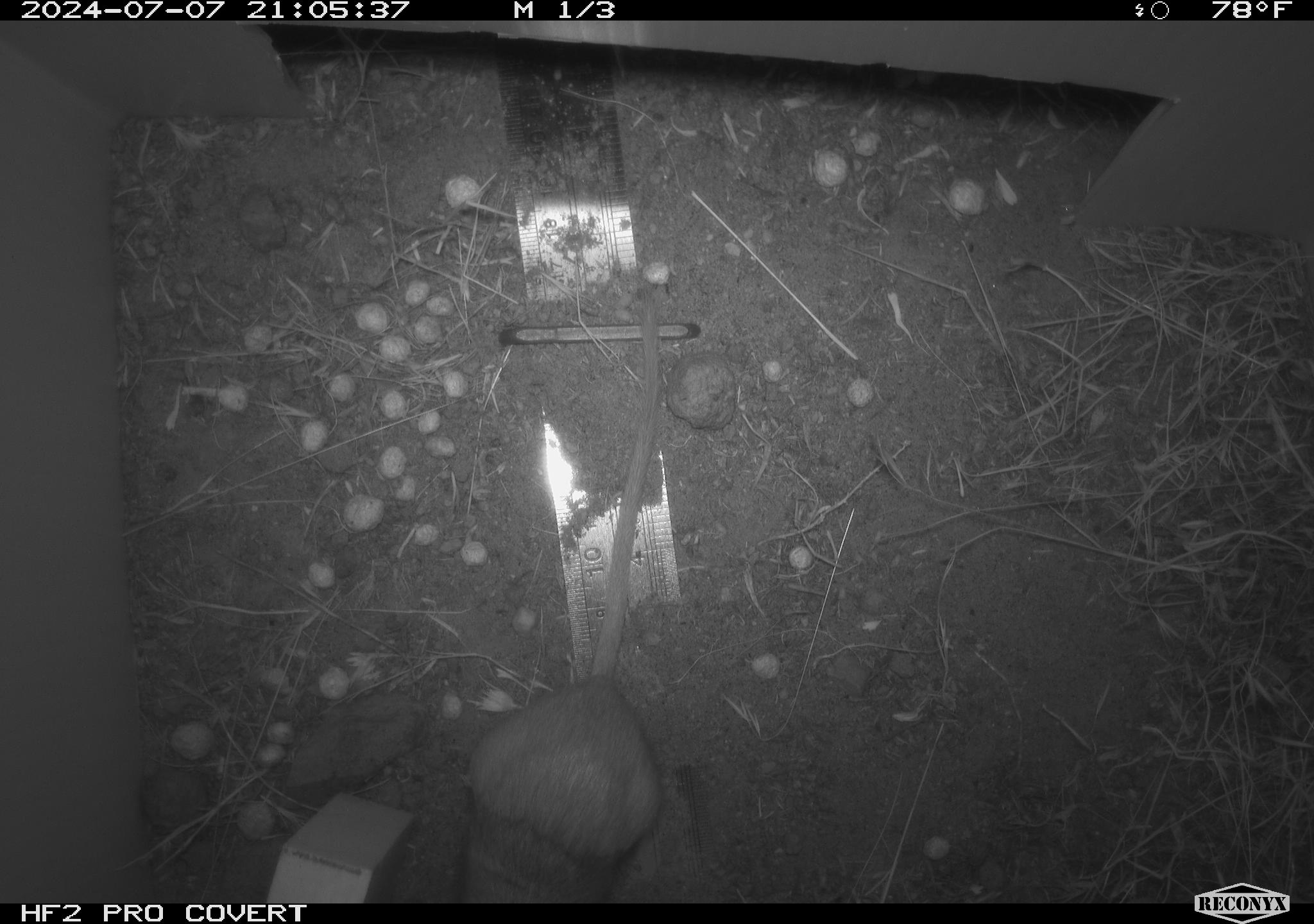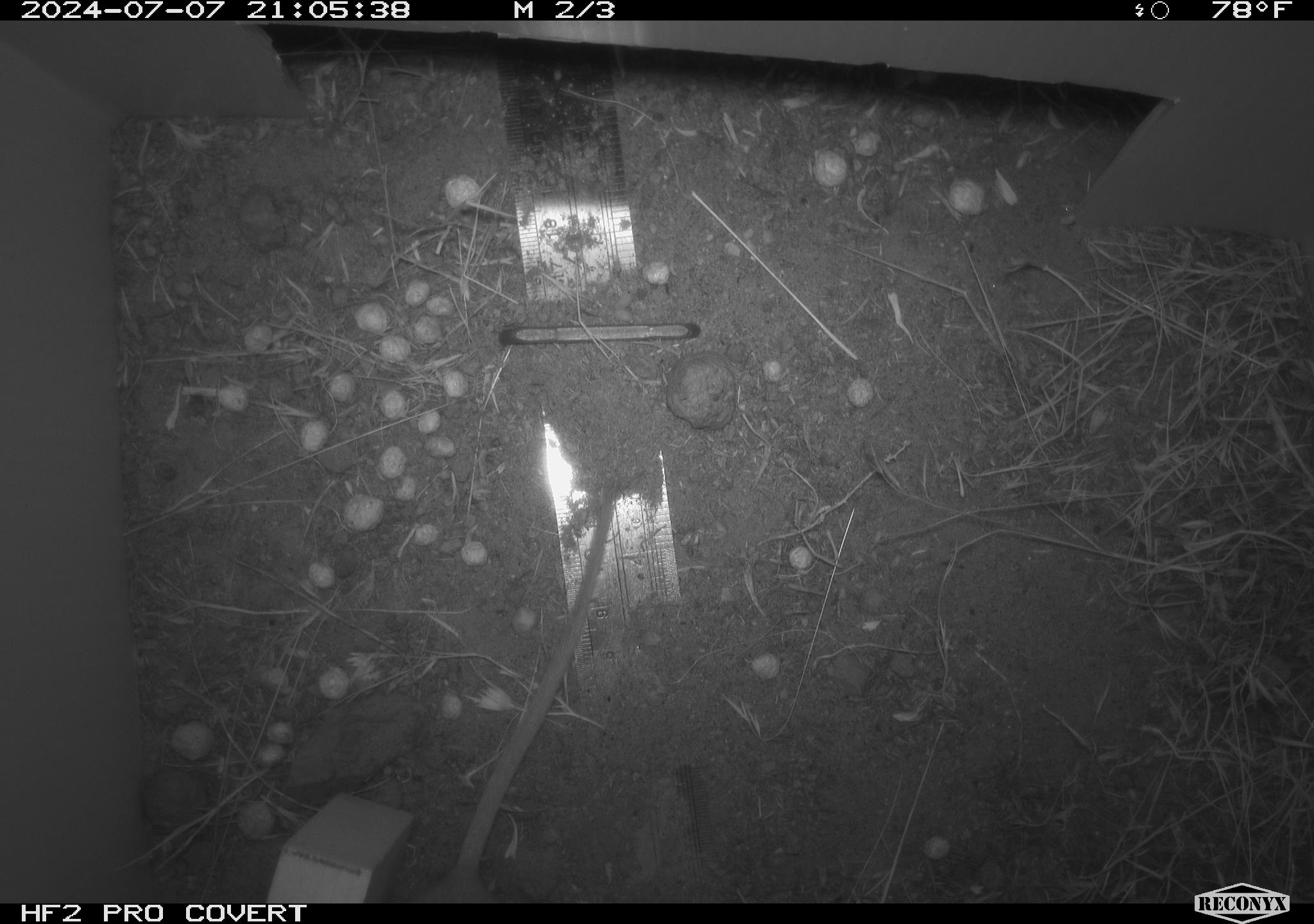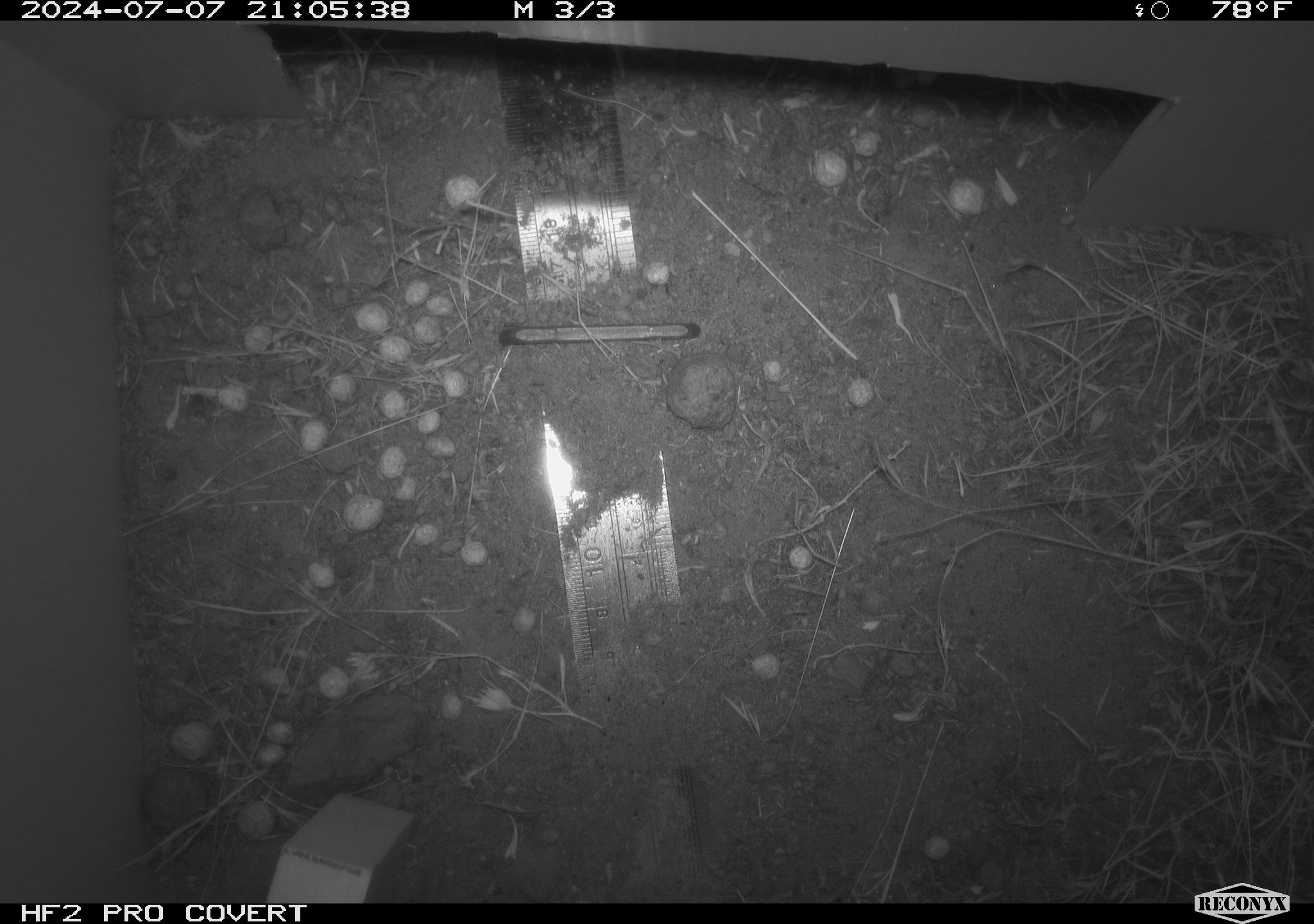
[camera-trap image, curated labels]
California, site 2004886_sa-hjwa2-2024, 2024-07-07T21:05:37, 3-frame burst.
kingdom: Animalia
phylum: Chordata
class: Mammalia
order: Rodentia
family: Heteromyidae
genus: Dipodomys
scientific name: Dipodomys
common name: kangaroo rats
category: dipodomys species